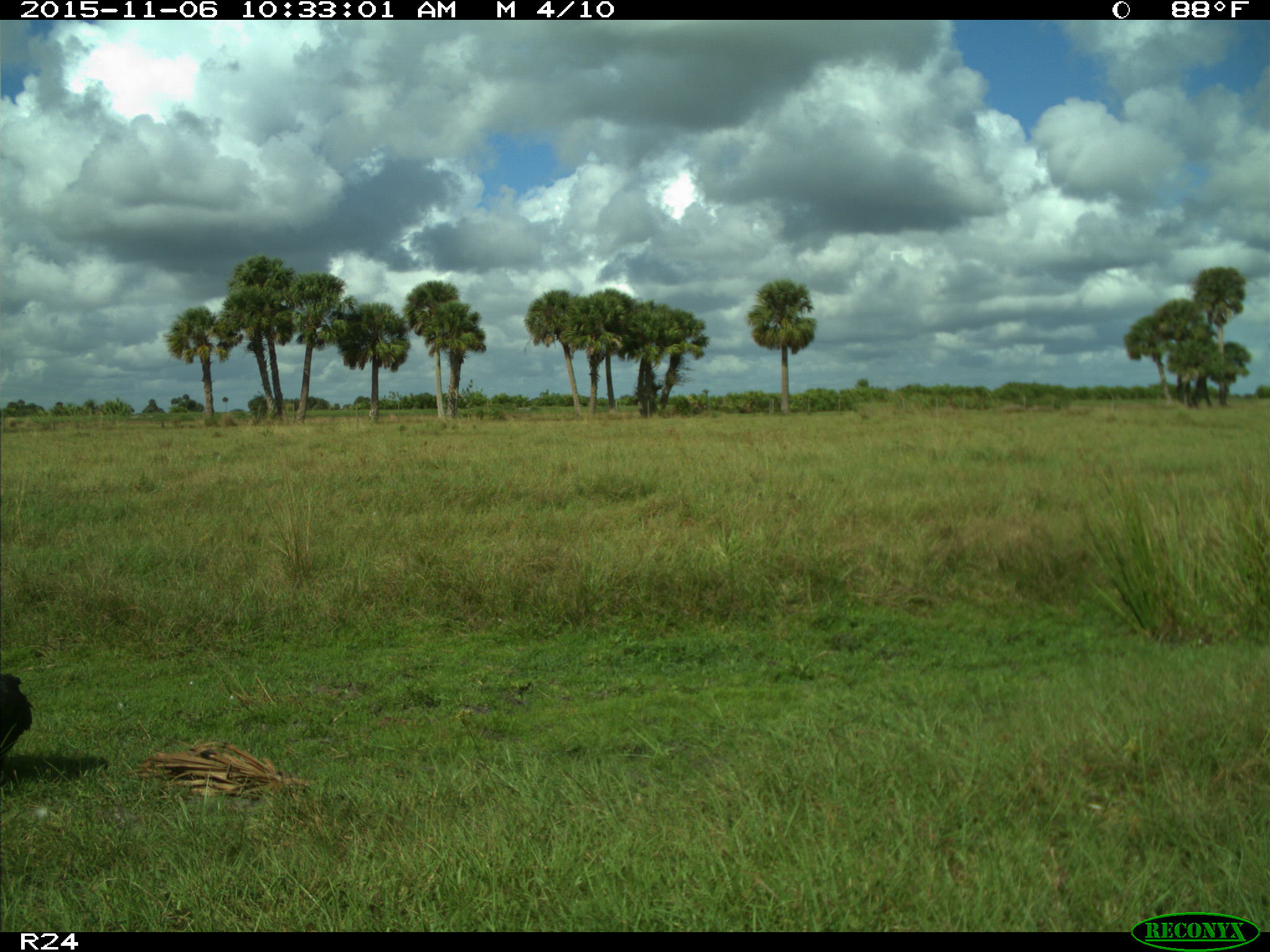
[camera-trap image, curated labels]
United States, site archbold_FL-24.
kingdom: Animalia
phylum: Chordata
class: Aves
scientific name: Aves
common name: birds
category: unidentified bird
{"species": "unidentified bird (birds) (Aves)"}